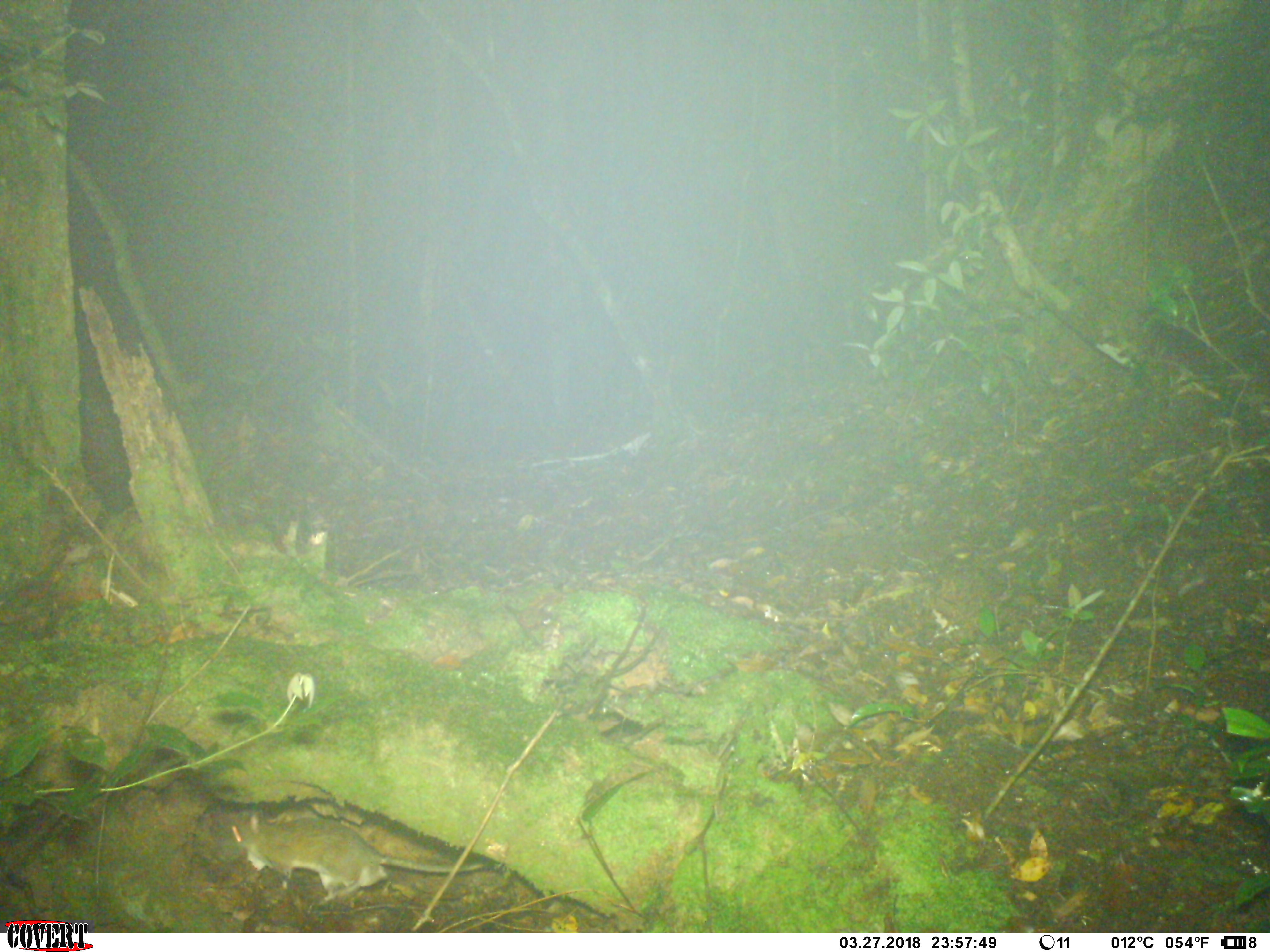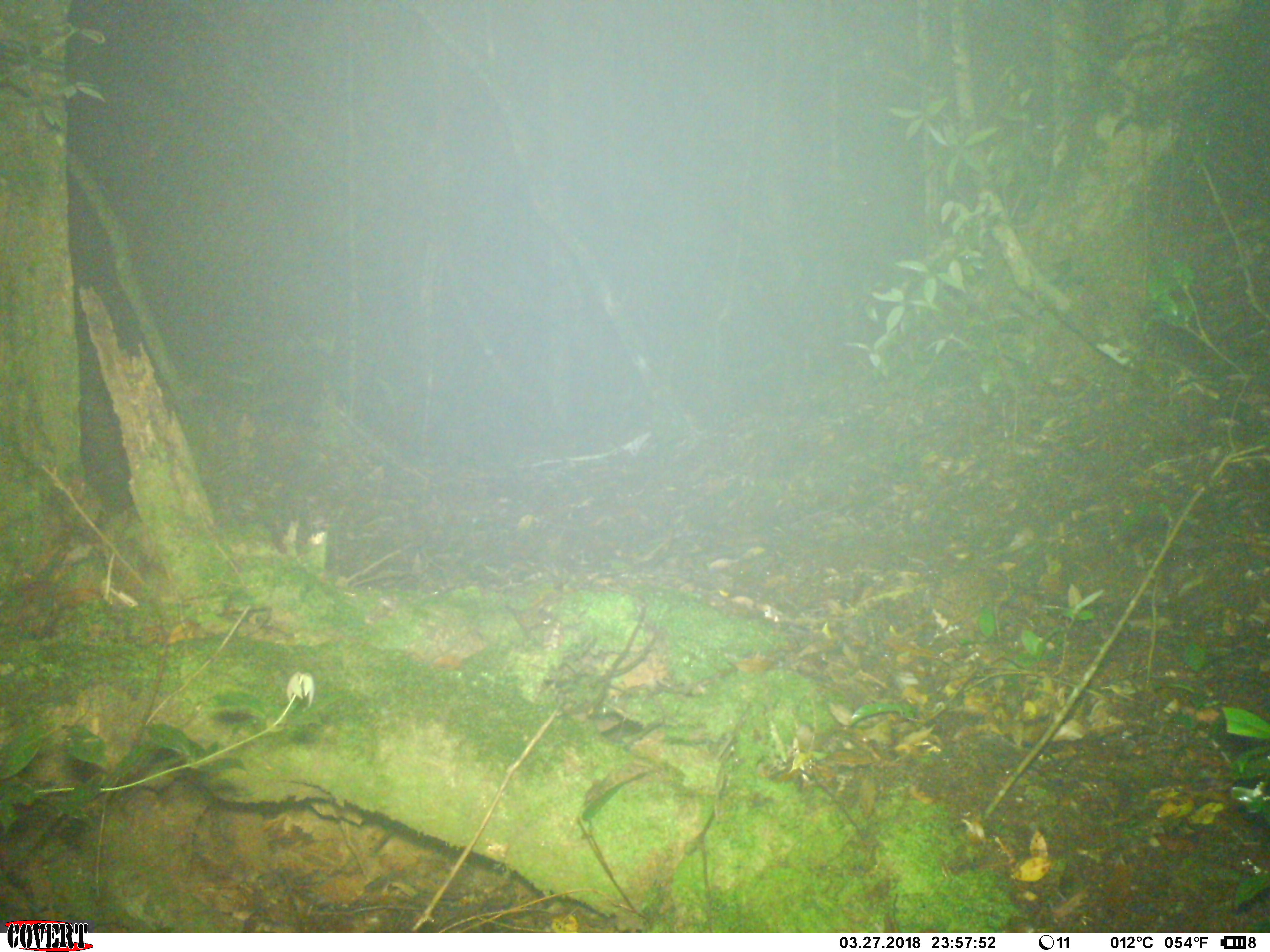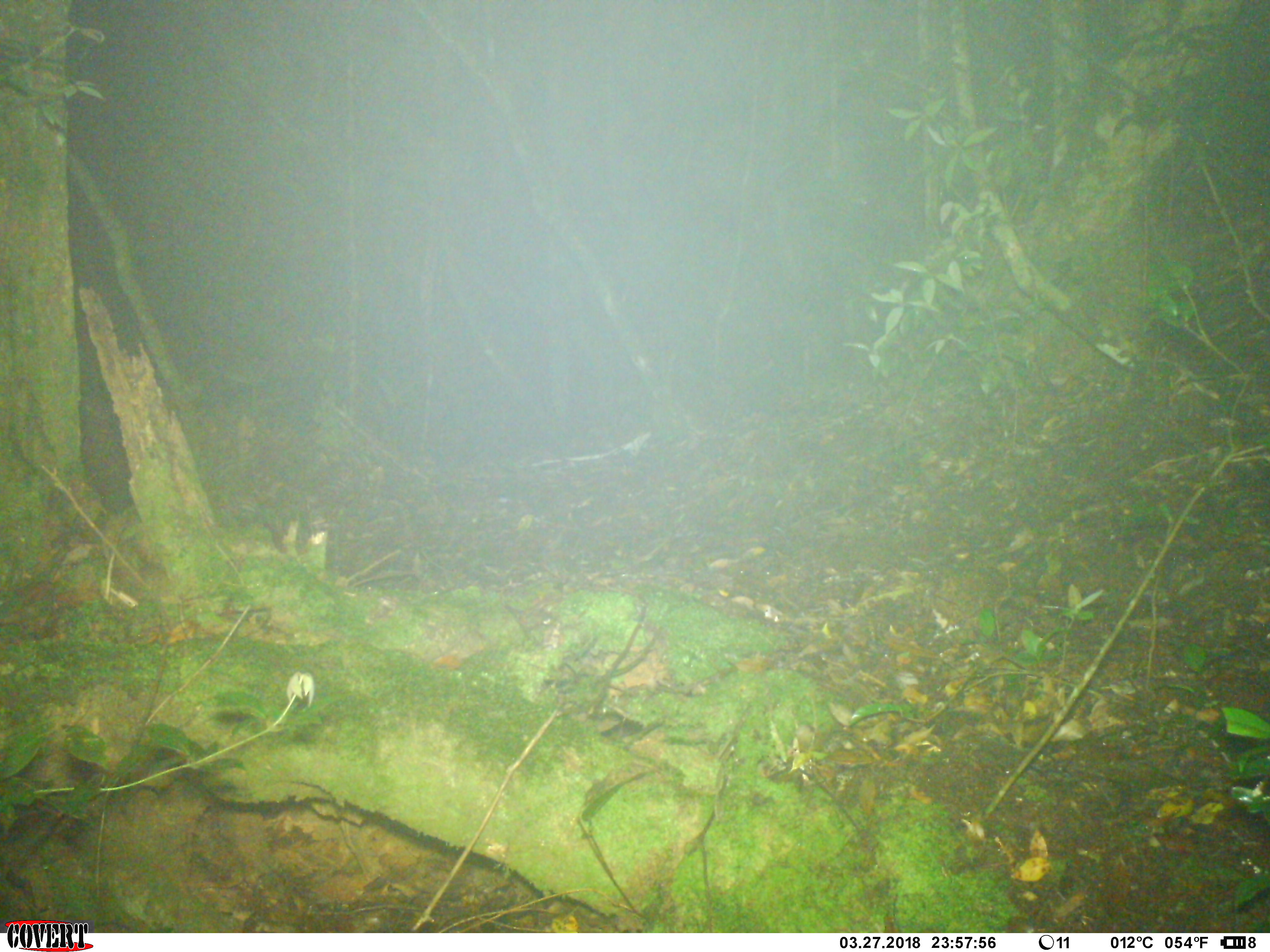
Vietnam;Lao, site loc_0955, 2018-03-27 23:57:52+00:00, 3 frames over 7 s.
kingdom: Animalia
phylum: Chordata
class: Mammalia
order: Rodentia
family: Muridae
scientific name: Muridae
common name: old-world mice and rats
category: unidentified murid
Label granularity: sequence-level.